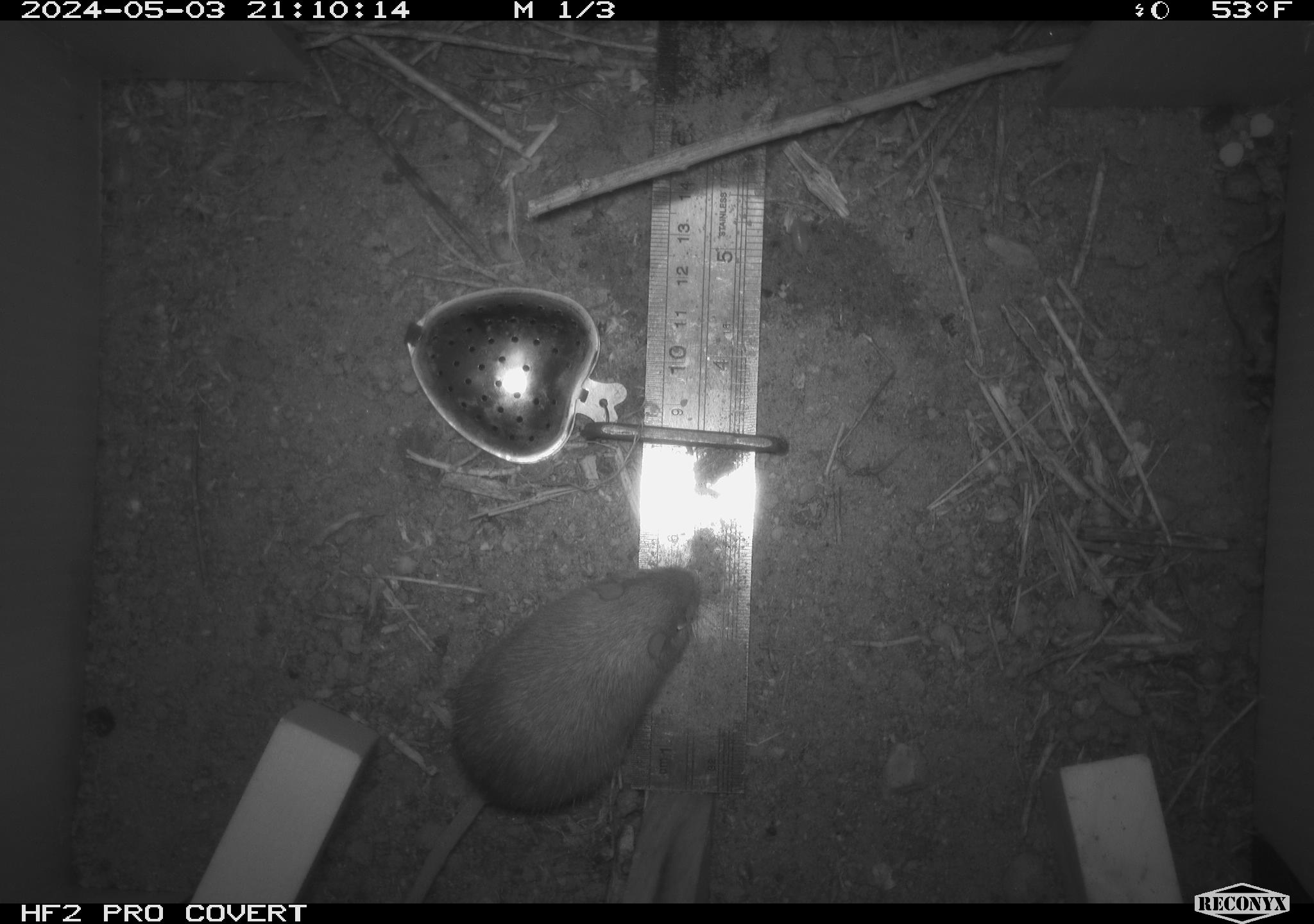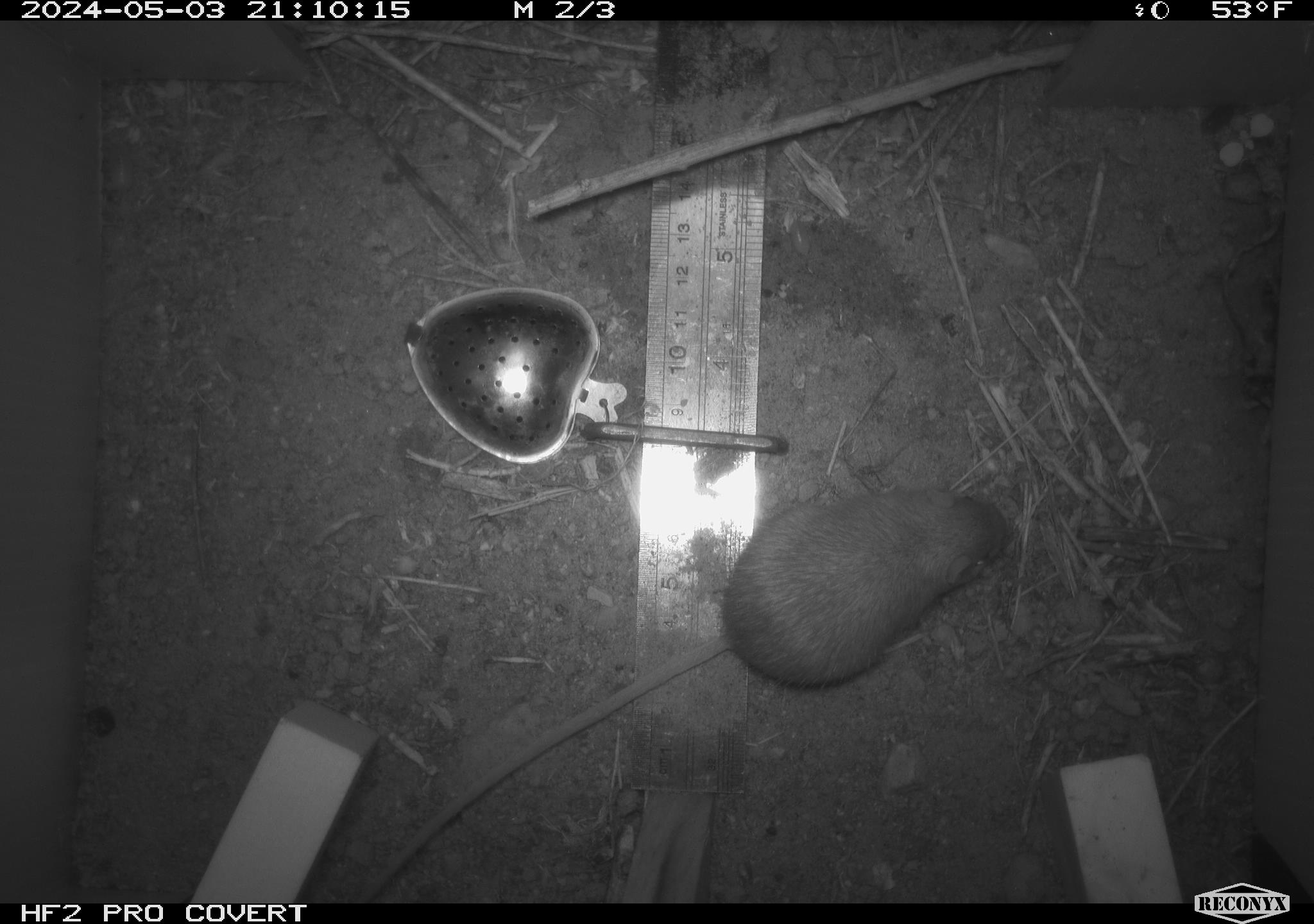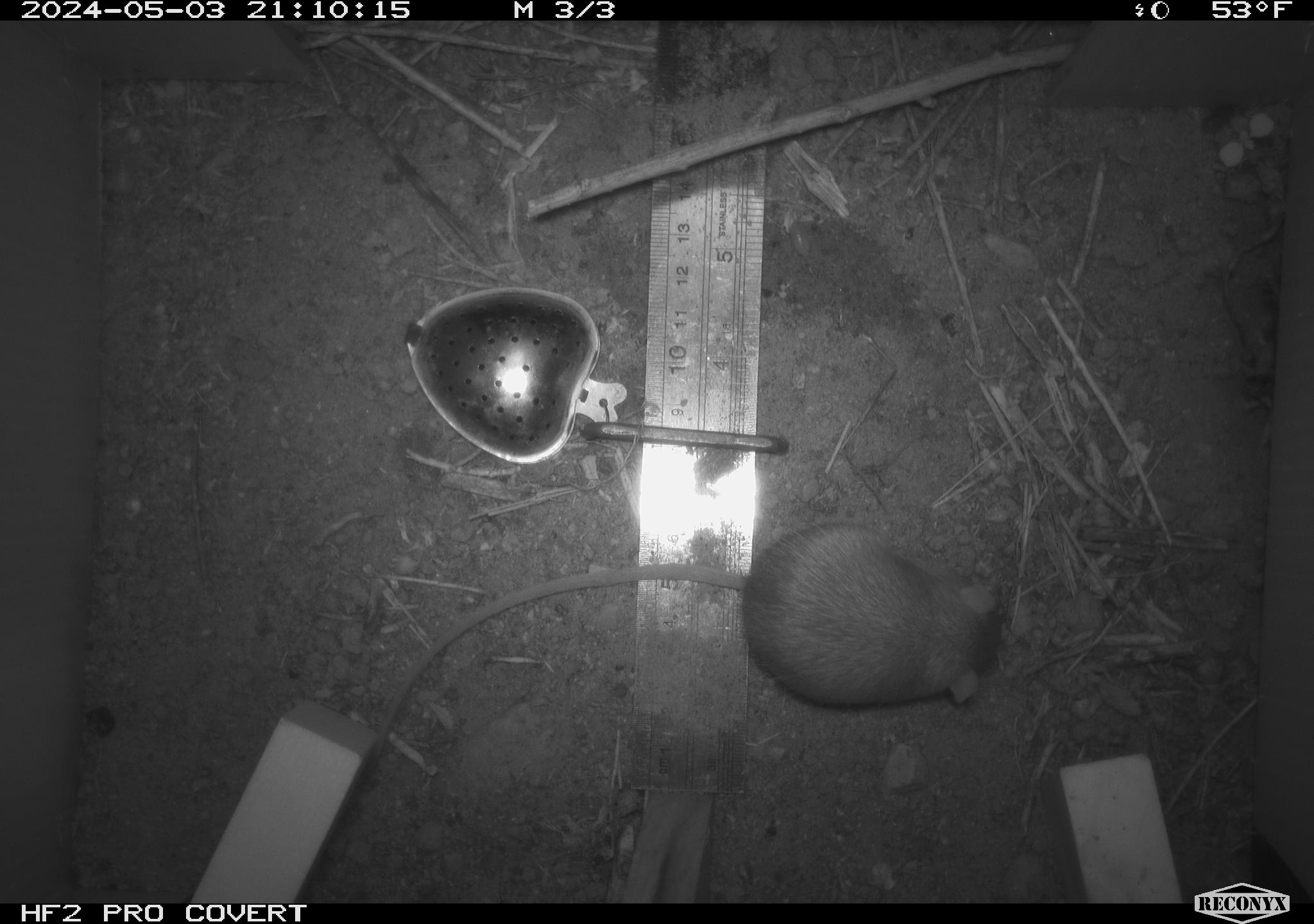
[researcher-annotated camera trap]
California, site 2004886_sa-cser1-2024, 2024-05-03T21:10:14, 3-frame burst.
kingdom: Animalia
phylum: Chordata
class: Mammalia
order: Rodentia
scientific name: Rodentia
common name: rodent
Rodent (Rodentia).